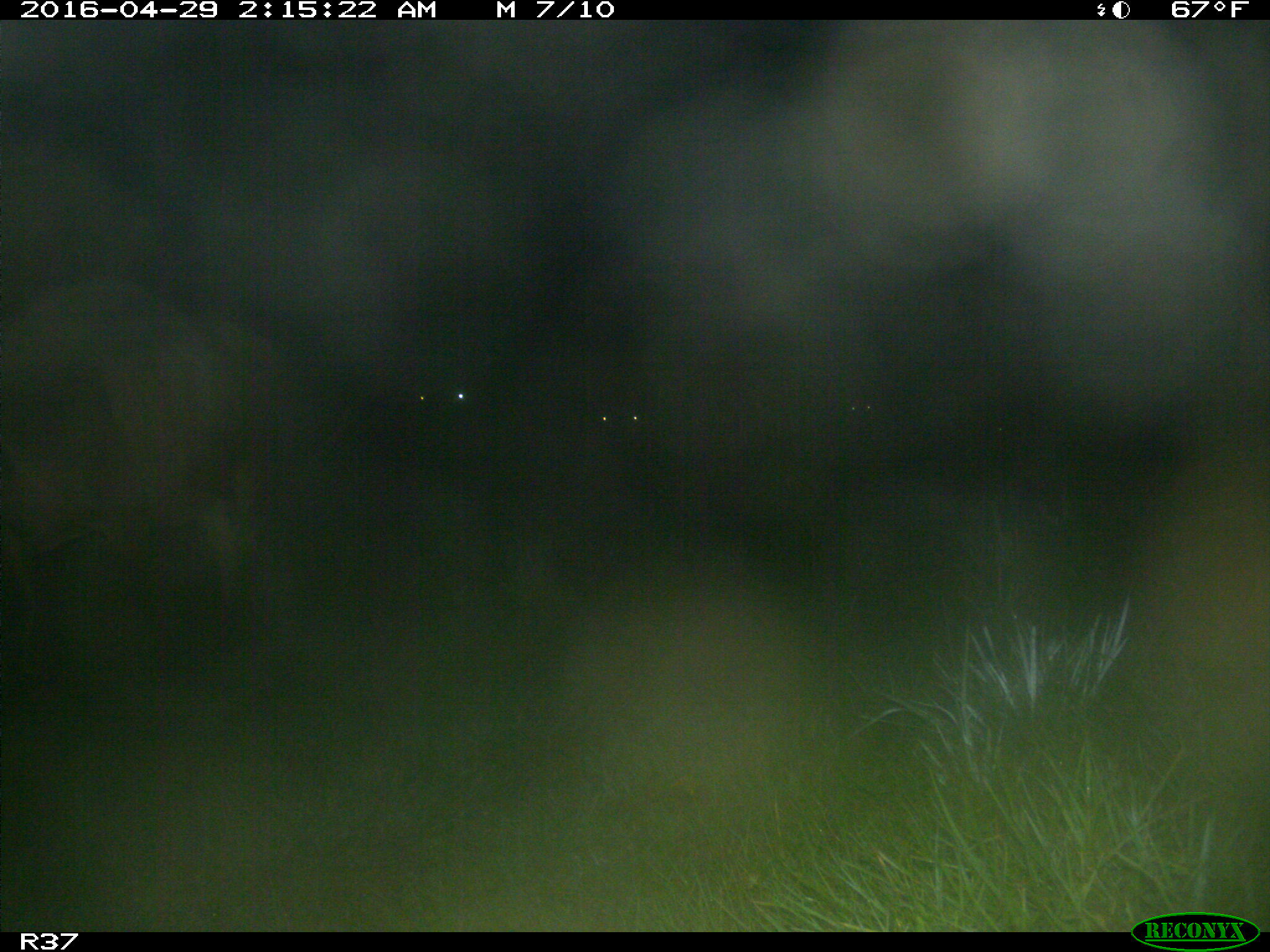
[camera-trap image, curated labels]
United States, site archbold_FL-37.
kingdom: Animalia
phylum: Chordata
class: Mammalia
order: Artiodactyla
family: Bovidae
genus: Bos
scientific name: Bos taurus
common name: domestic cow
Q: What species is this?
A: Bos taurus (domestic cow).